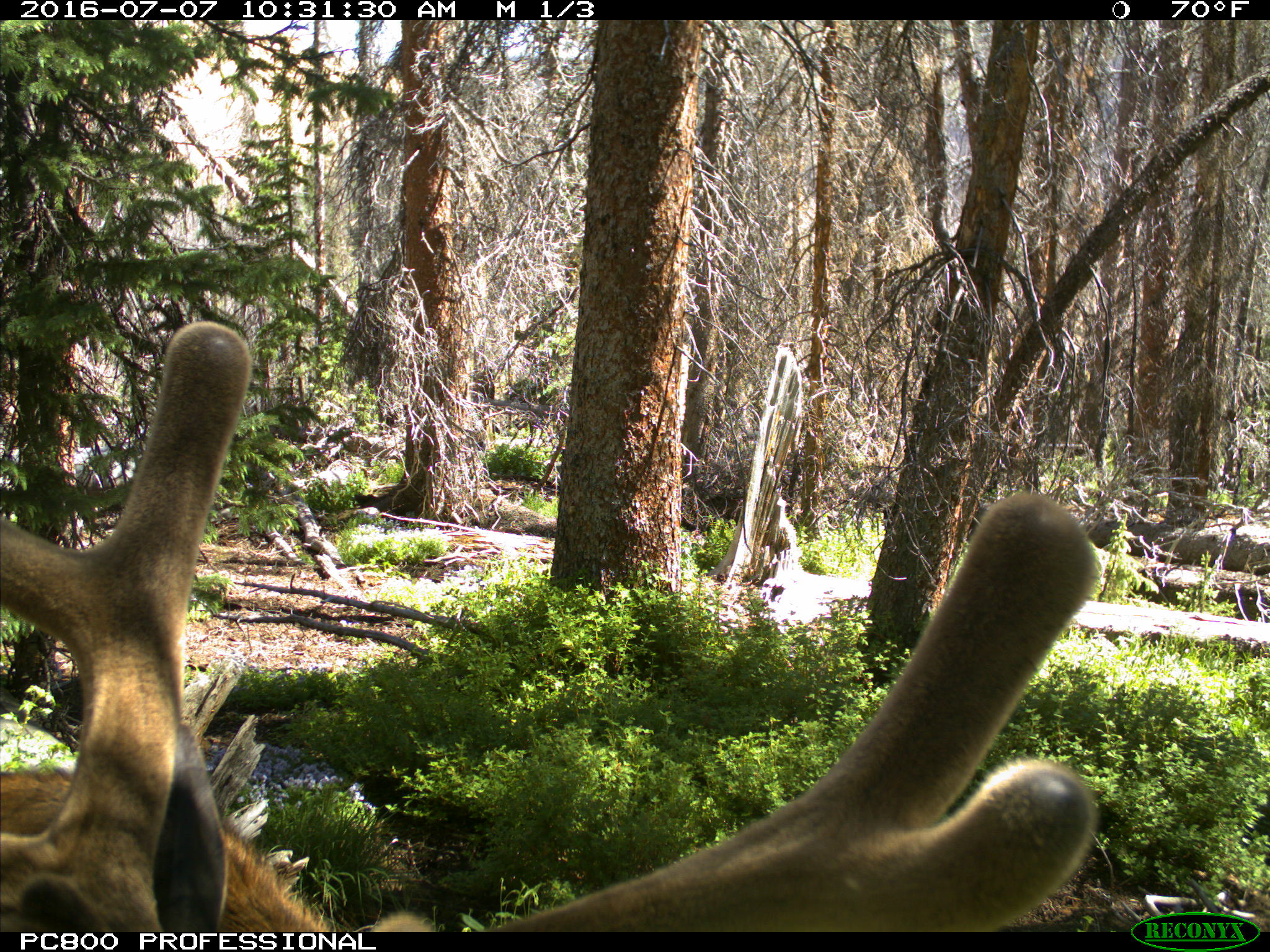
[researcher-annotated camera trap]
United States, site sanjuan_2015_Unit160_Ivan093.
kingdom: Animalia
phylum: Chordata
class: Mammalia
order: Artiodactyla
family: Cervidae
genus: Cervus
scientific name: Cervus elaphus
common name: red deer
Cervus elaphus (red deer).